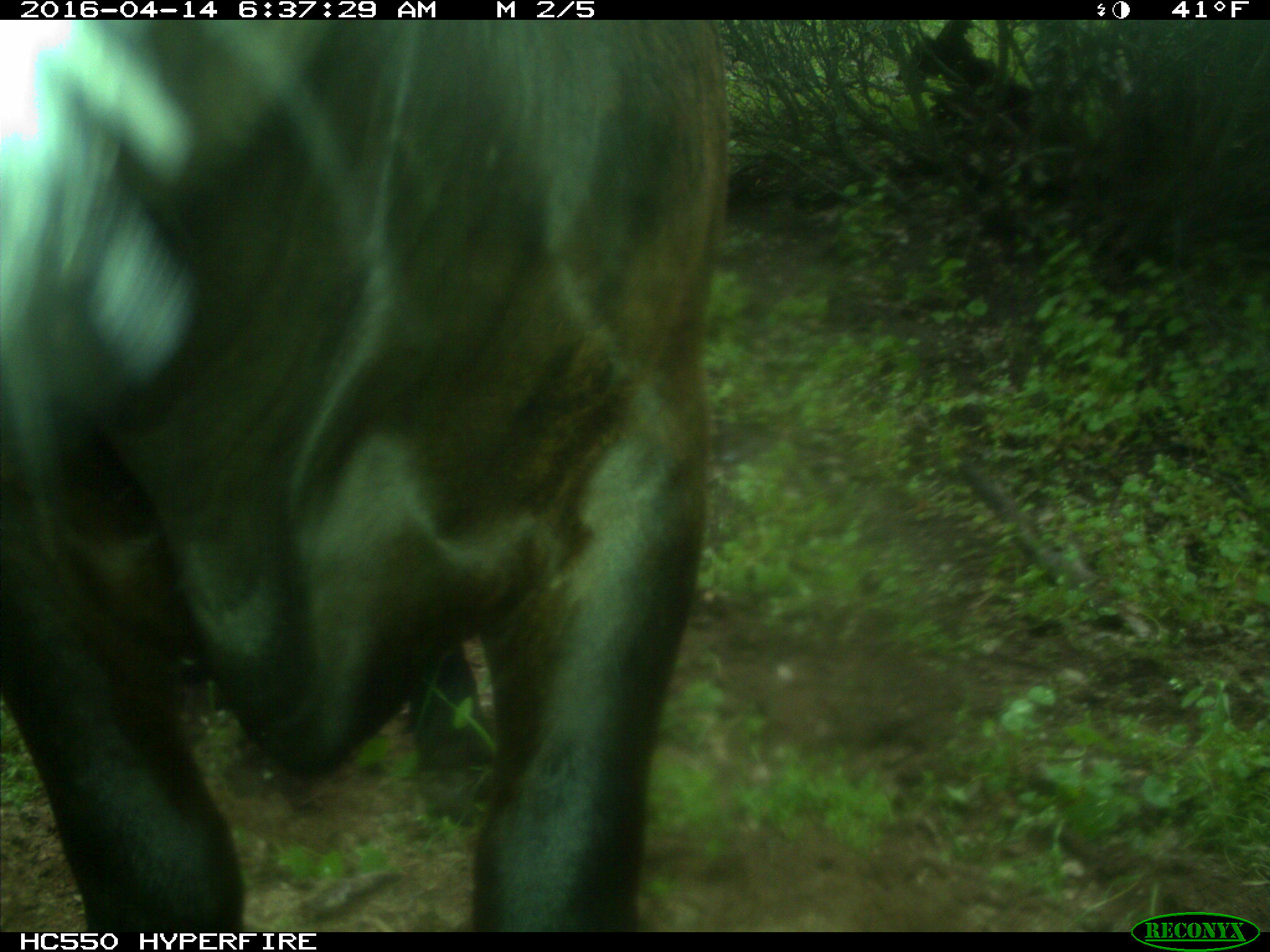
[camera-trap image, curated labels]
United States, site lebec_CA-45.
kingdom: Animalia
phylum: Chordata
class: Mammalia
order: Artiodactyla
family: Bovidae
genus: Bos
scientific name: Bos taurus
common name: domestic cow